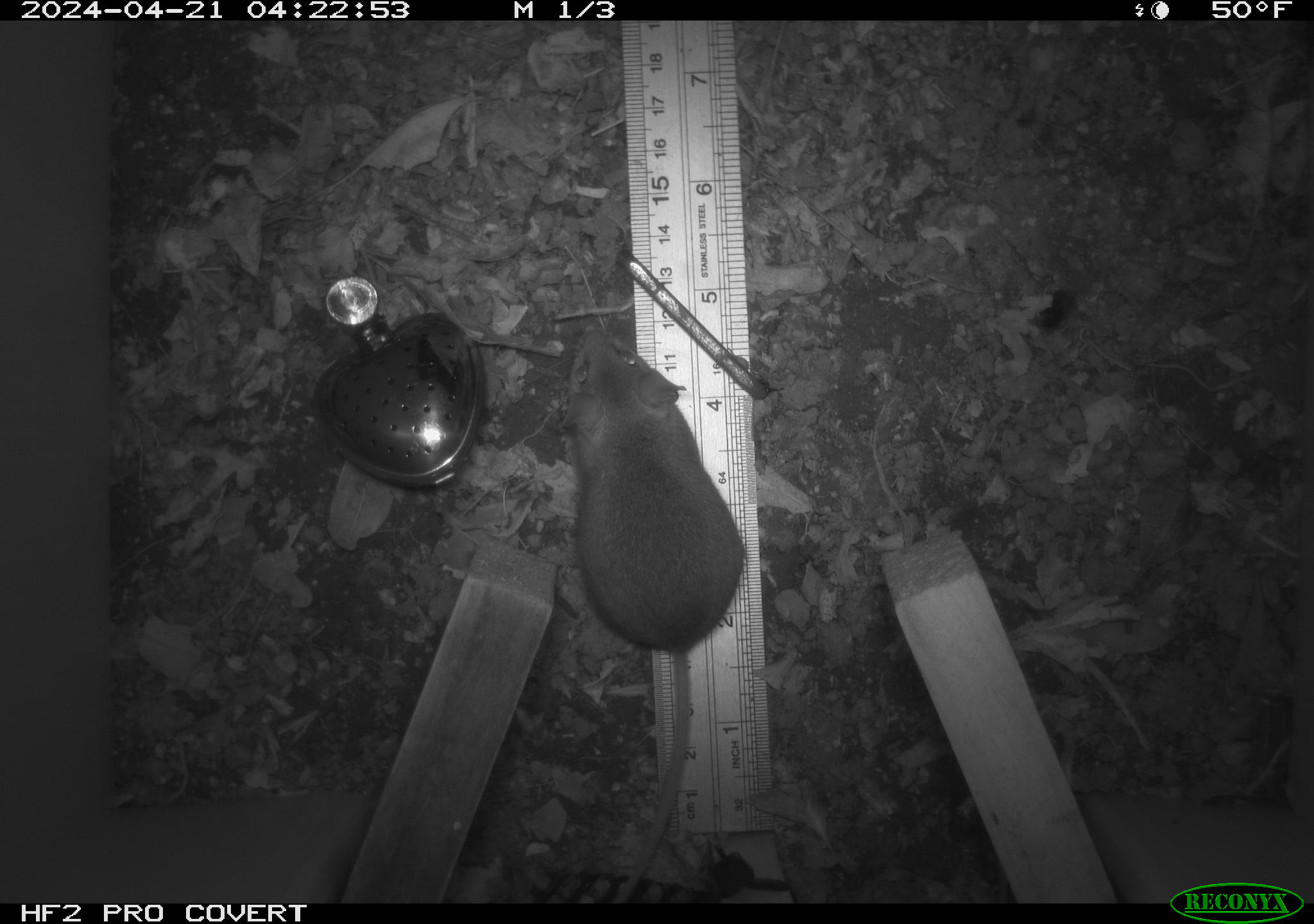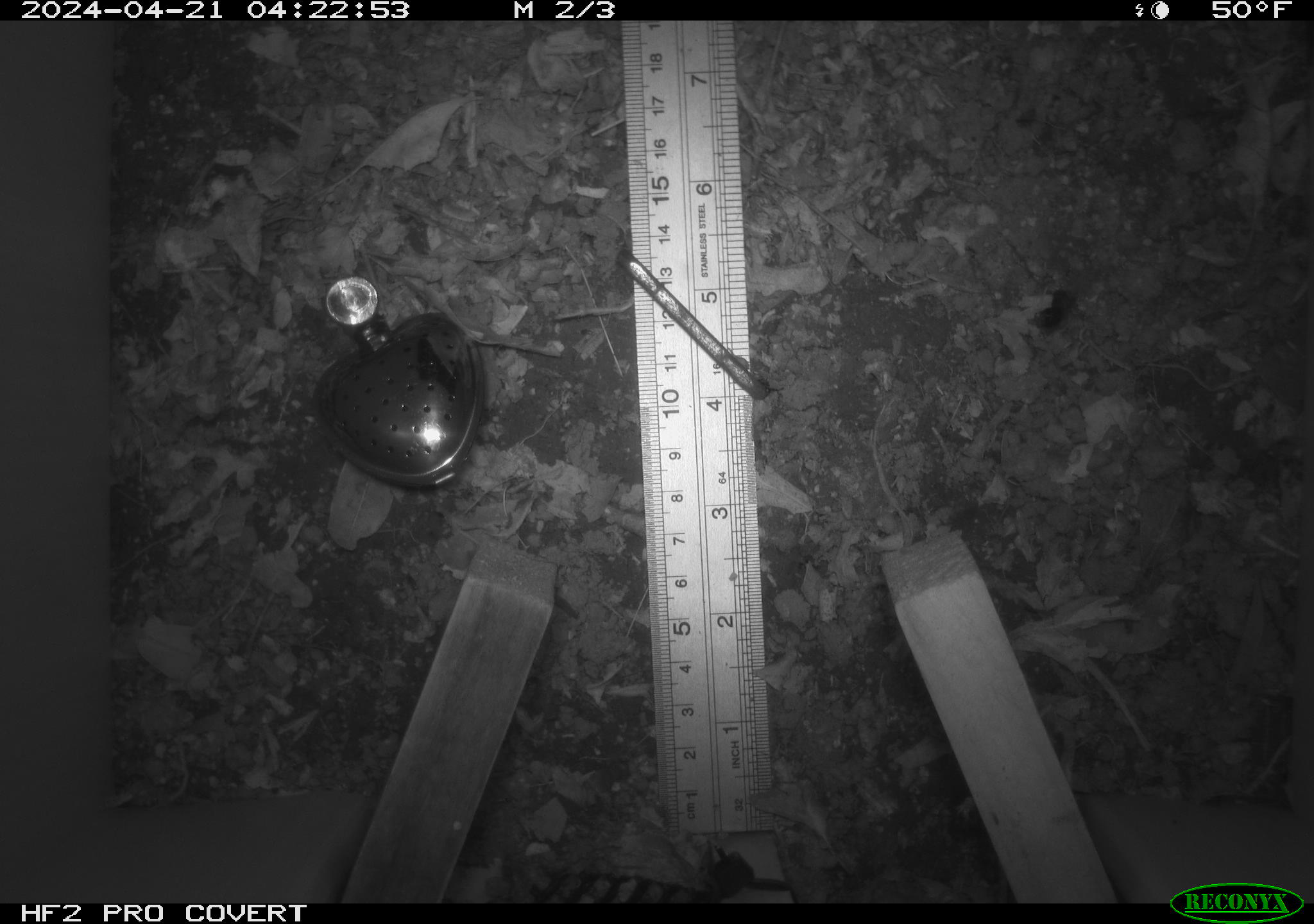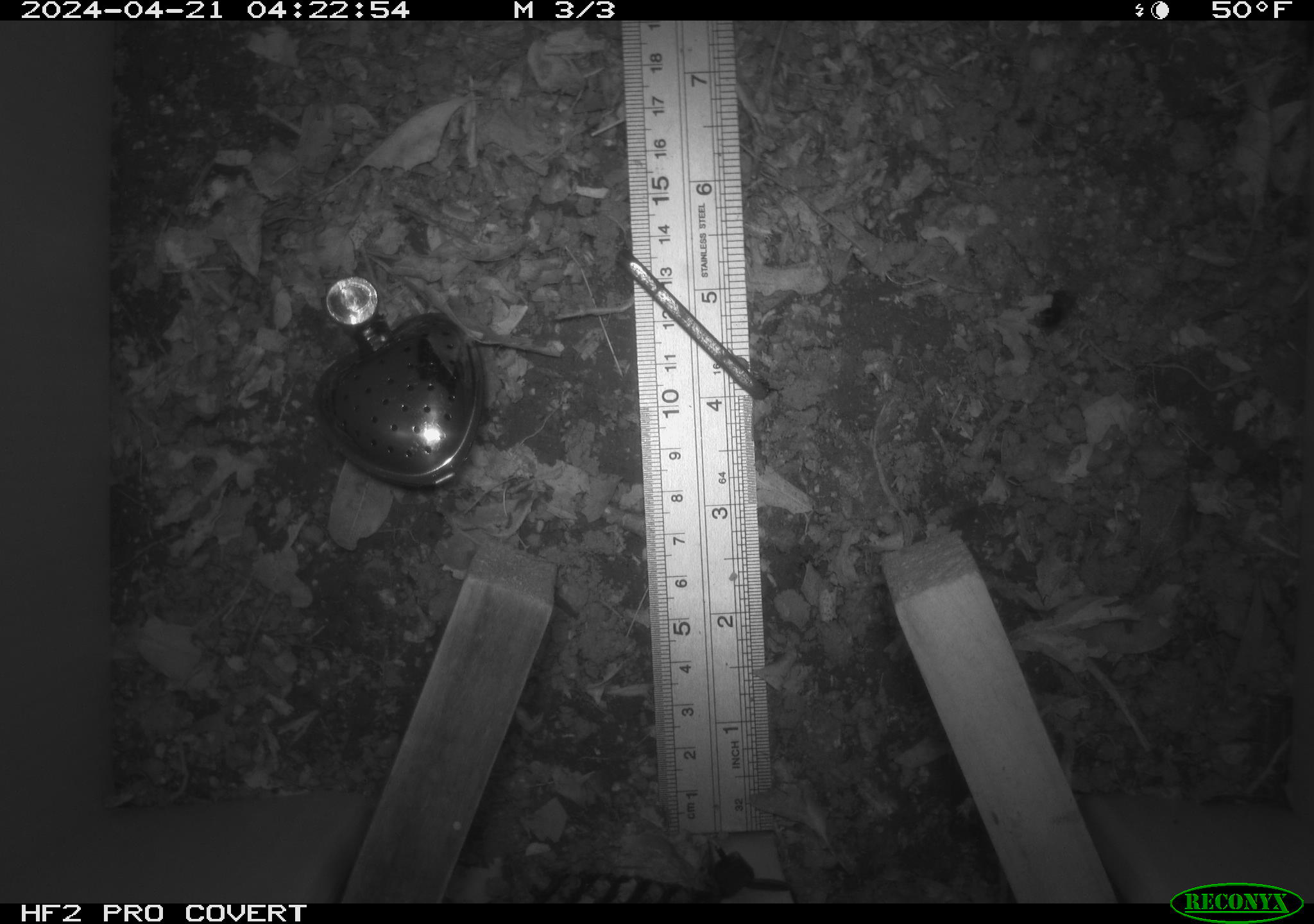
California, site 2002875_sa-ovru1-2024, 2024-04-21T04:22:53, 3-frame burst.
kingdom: Animalia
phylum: Chordata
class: Mammalia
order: Rodentia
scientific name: Rodentia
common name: rodent